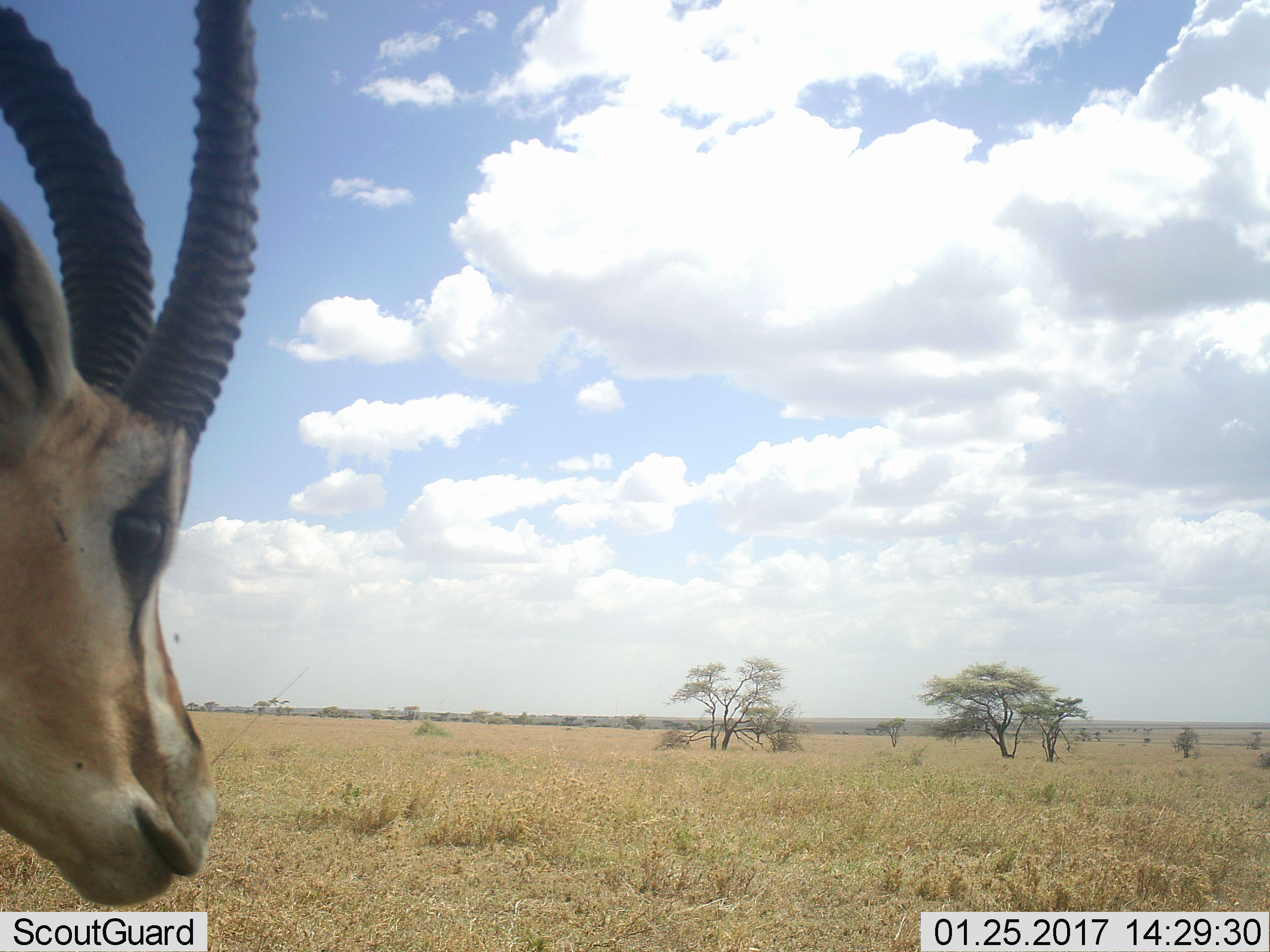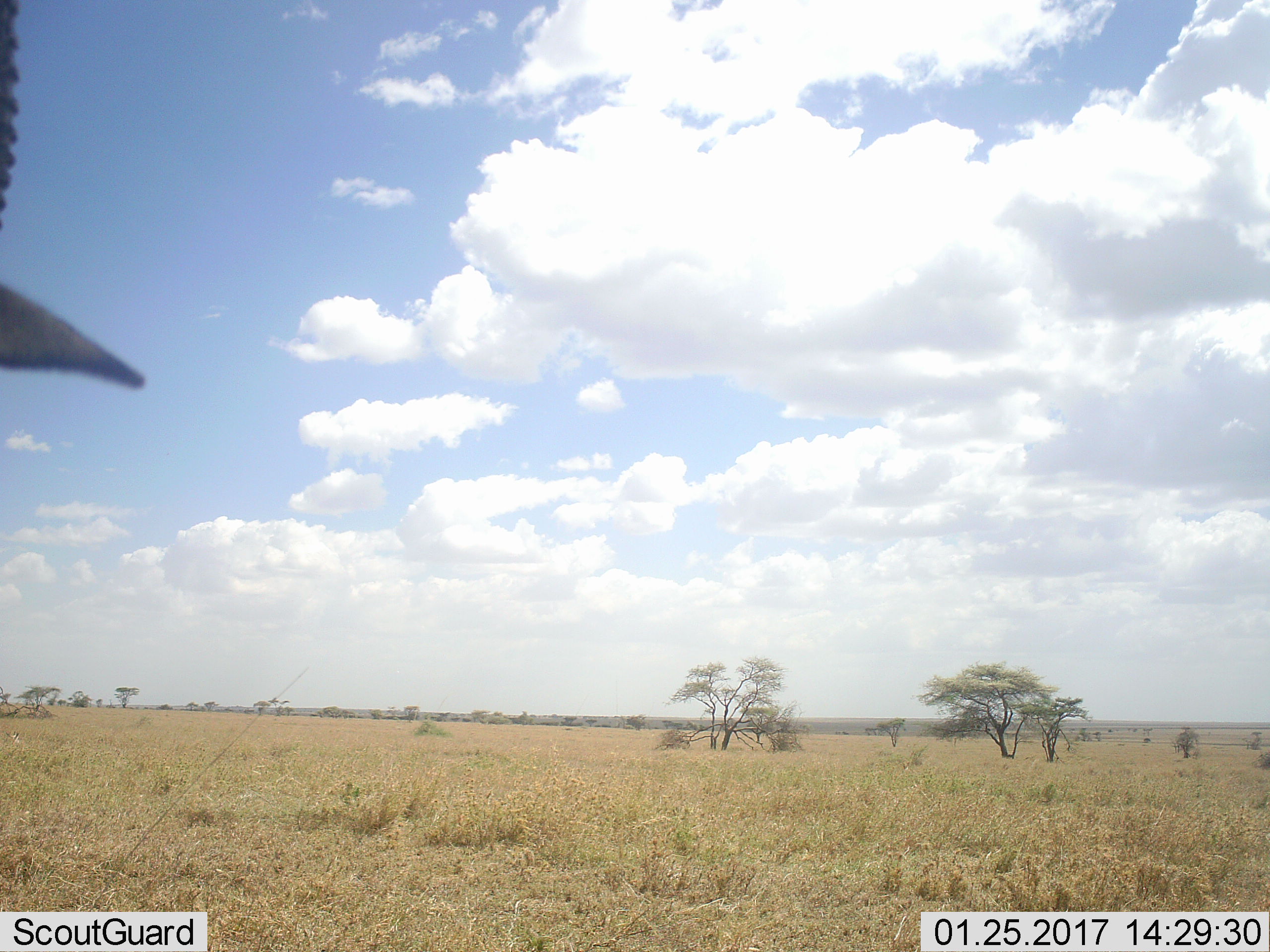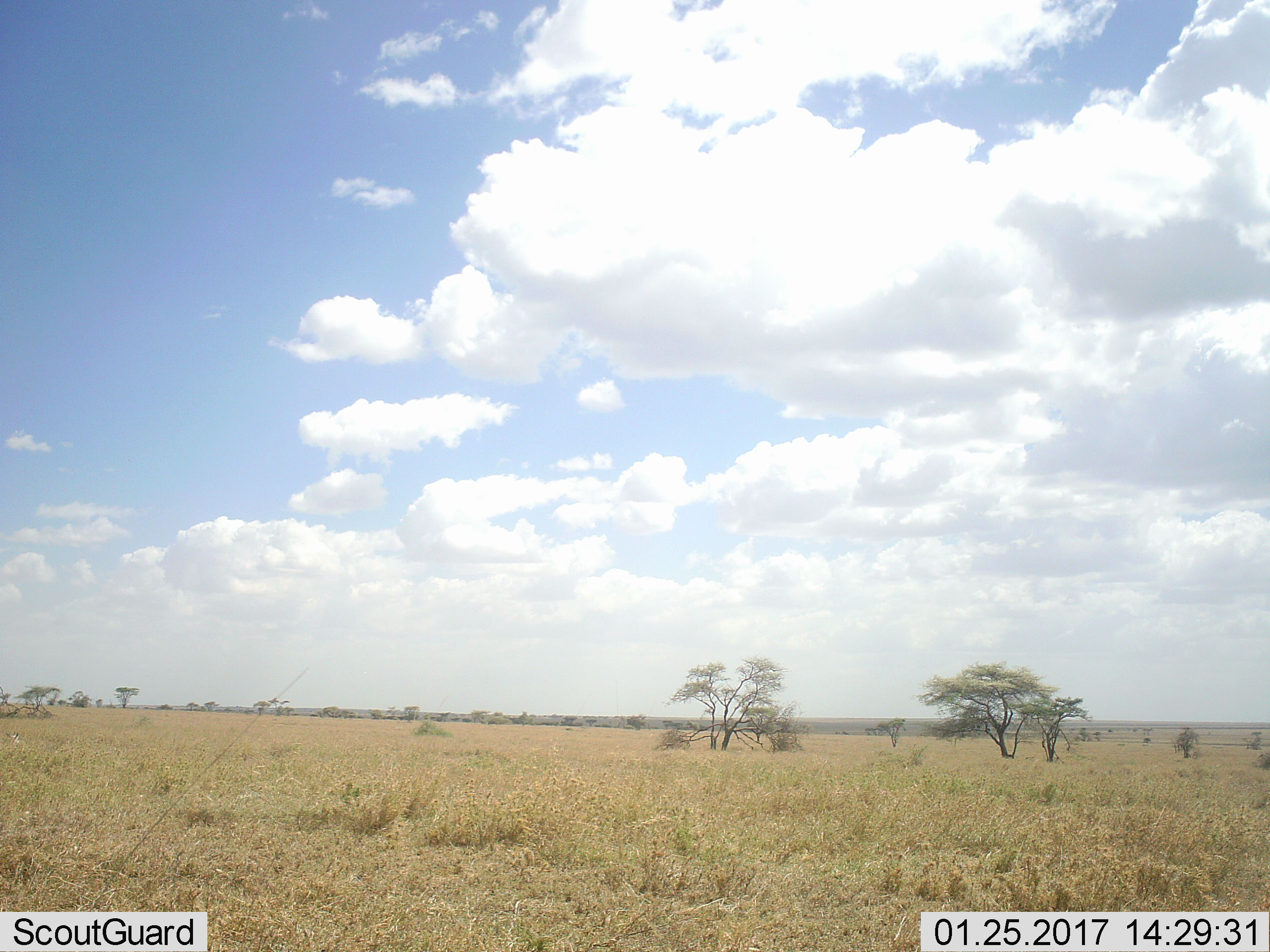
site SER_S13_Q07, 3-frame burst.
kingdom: Animalia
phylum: Chordata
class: Mammalia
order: Artiodactyla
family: Bovidae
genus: Eudorcas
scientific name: Eudorcas thomsonii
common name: thomson's gazelle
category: gazellethomsons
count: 1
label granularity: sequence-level